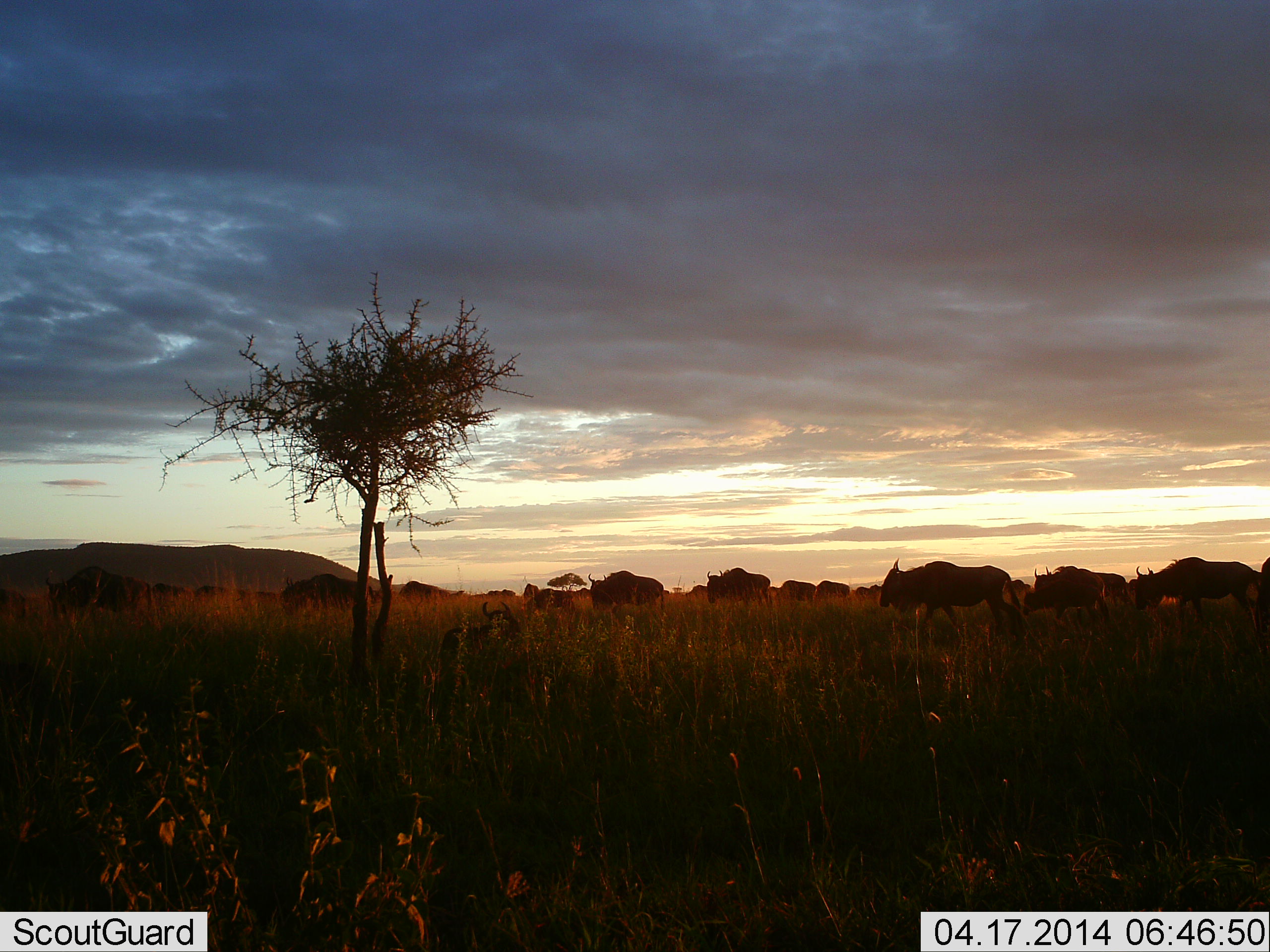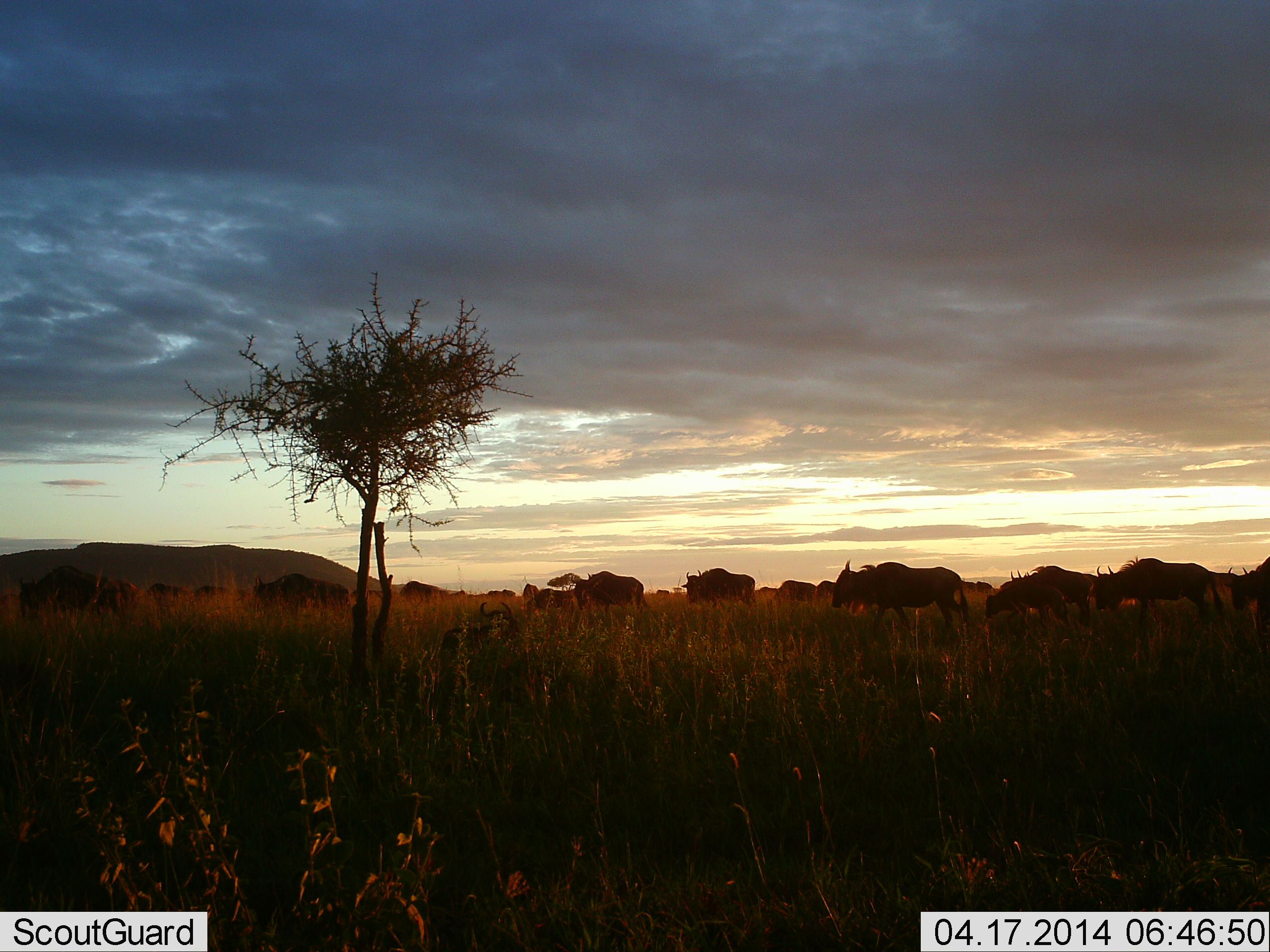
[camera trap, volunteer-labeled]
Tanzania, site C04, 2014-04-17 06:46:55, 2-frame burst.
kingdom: Animalia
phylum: Chordata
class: Mammalia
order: Artiodactyla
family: Bovidae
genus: Connochaetes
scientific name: Connochaetes taurinus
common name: blue wildebeest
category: wildebeest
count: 11-50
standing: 30%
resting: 10%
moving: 80%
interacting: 0%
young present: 0%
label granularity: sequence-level